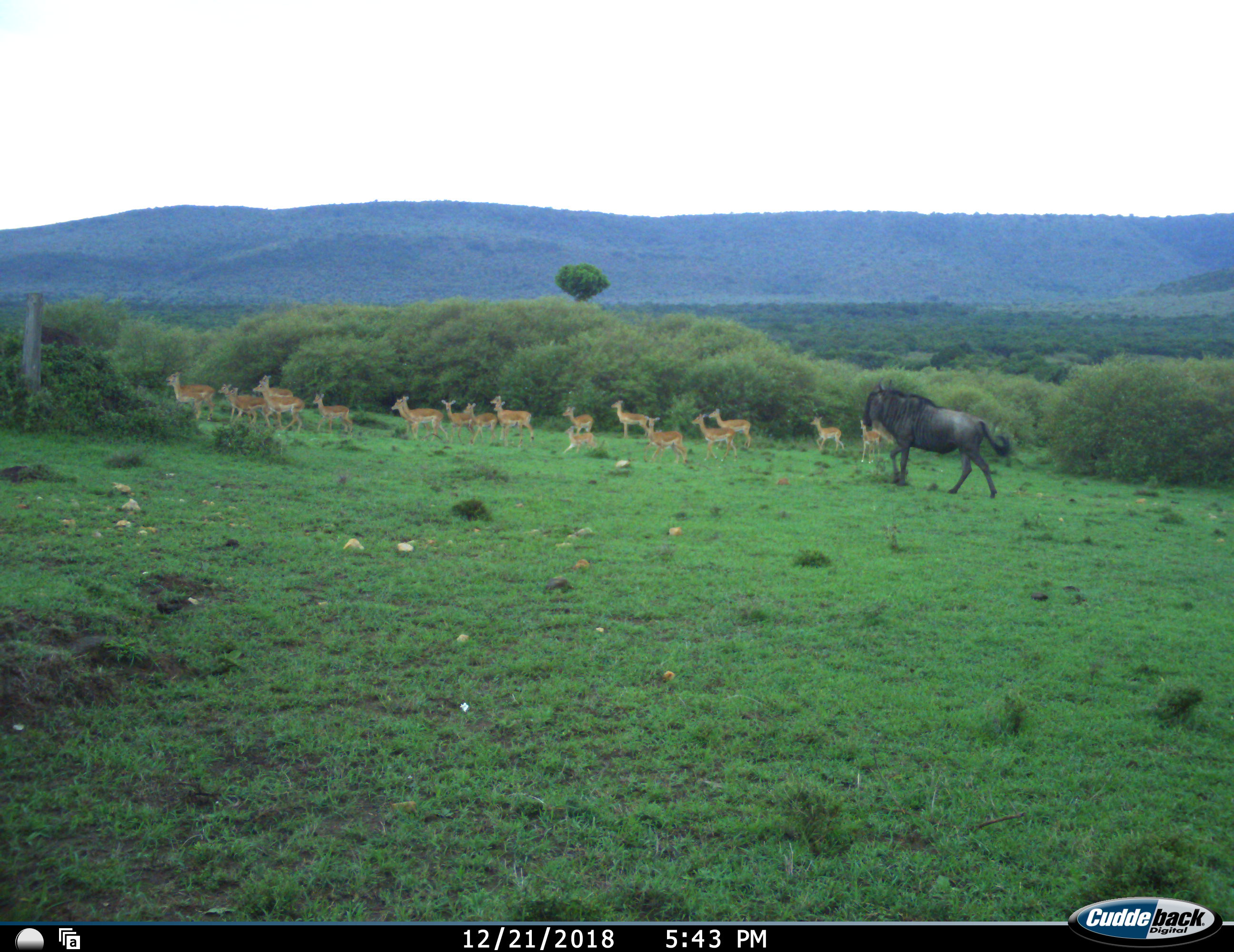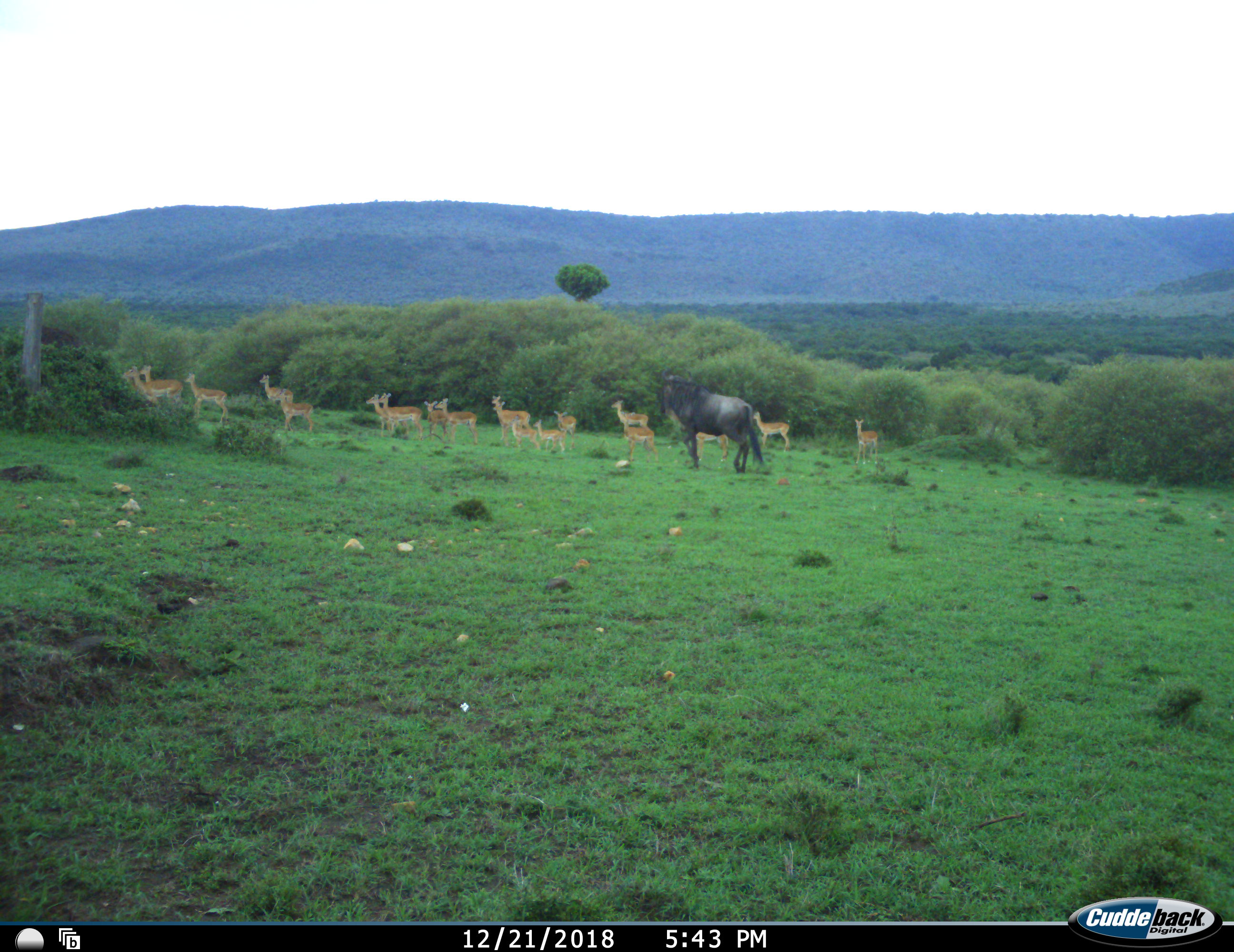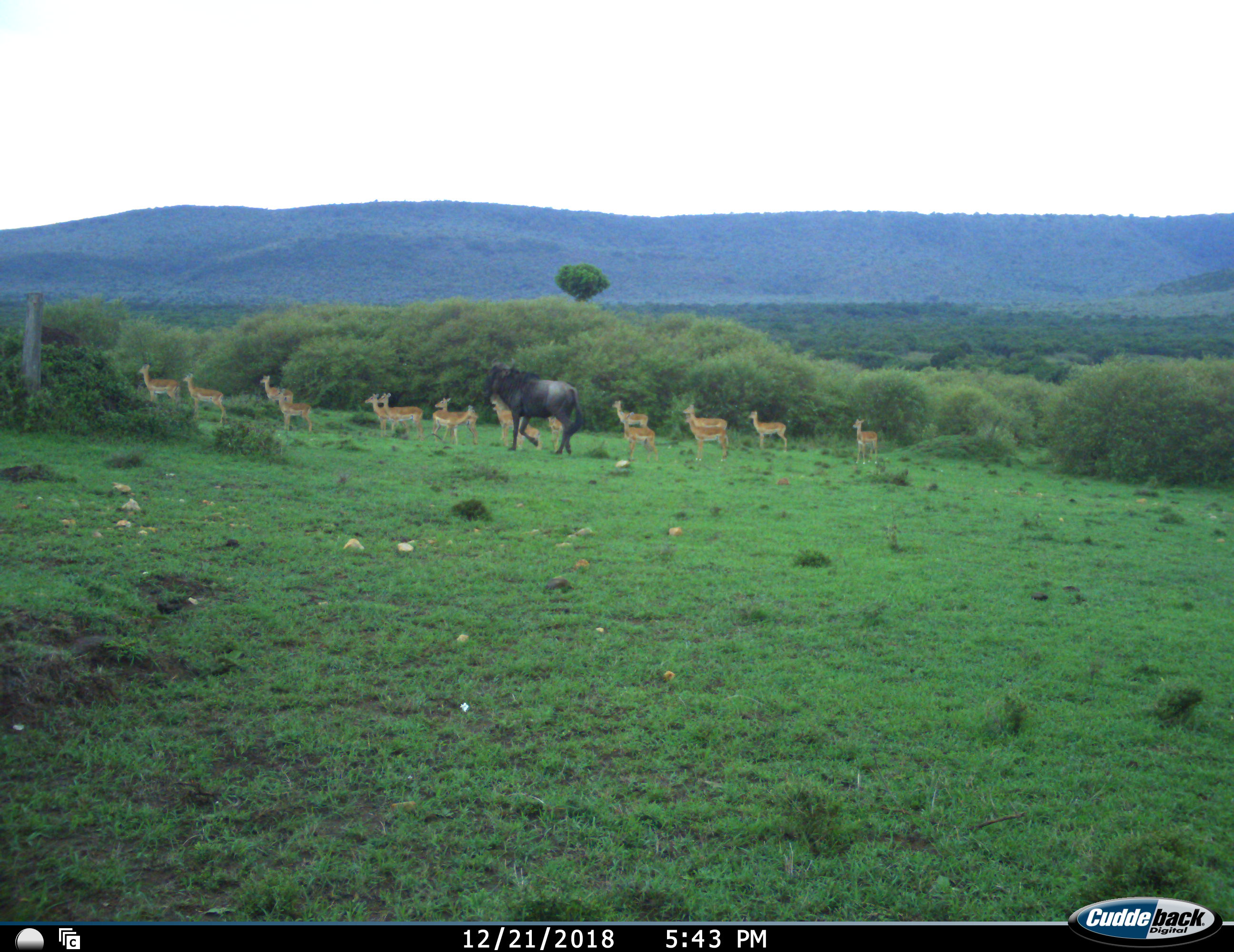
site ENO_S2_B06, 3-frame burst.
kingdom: Animalia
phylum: Chordata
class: Mammalia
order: Artiodactyla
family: Bovidae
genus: Aepyceros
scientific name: Aepyceros melampus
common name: impala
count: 11-50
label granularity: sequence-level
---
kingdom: Animalia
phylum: Chordata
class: Mammalia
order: Artiodactyla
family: Bovidae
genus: Connochaetes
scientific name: Connochaetes taurinus taurinus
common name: blue wildebeest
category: wildebeestblue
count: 1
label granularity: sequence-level